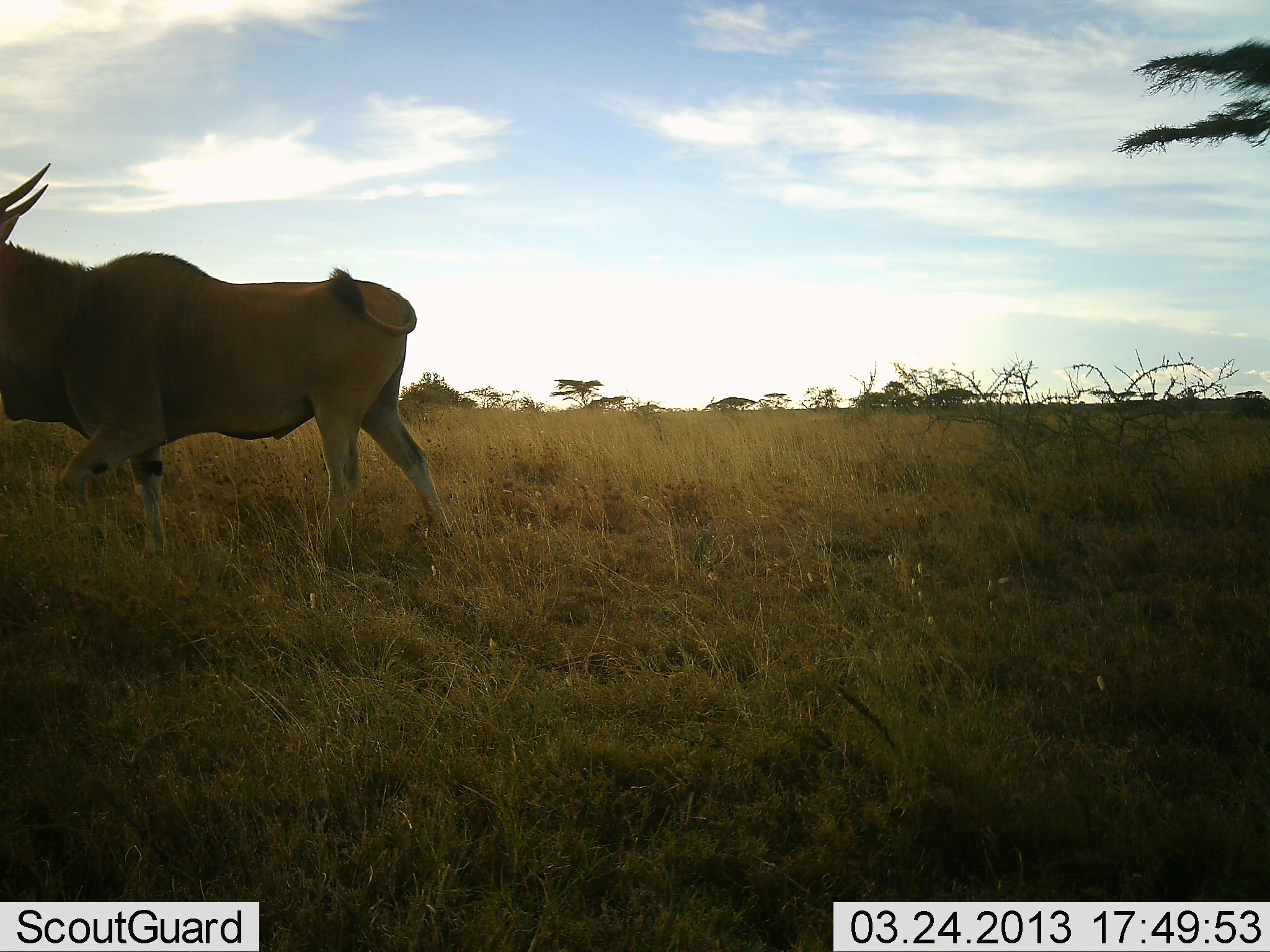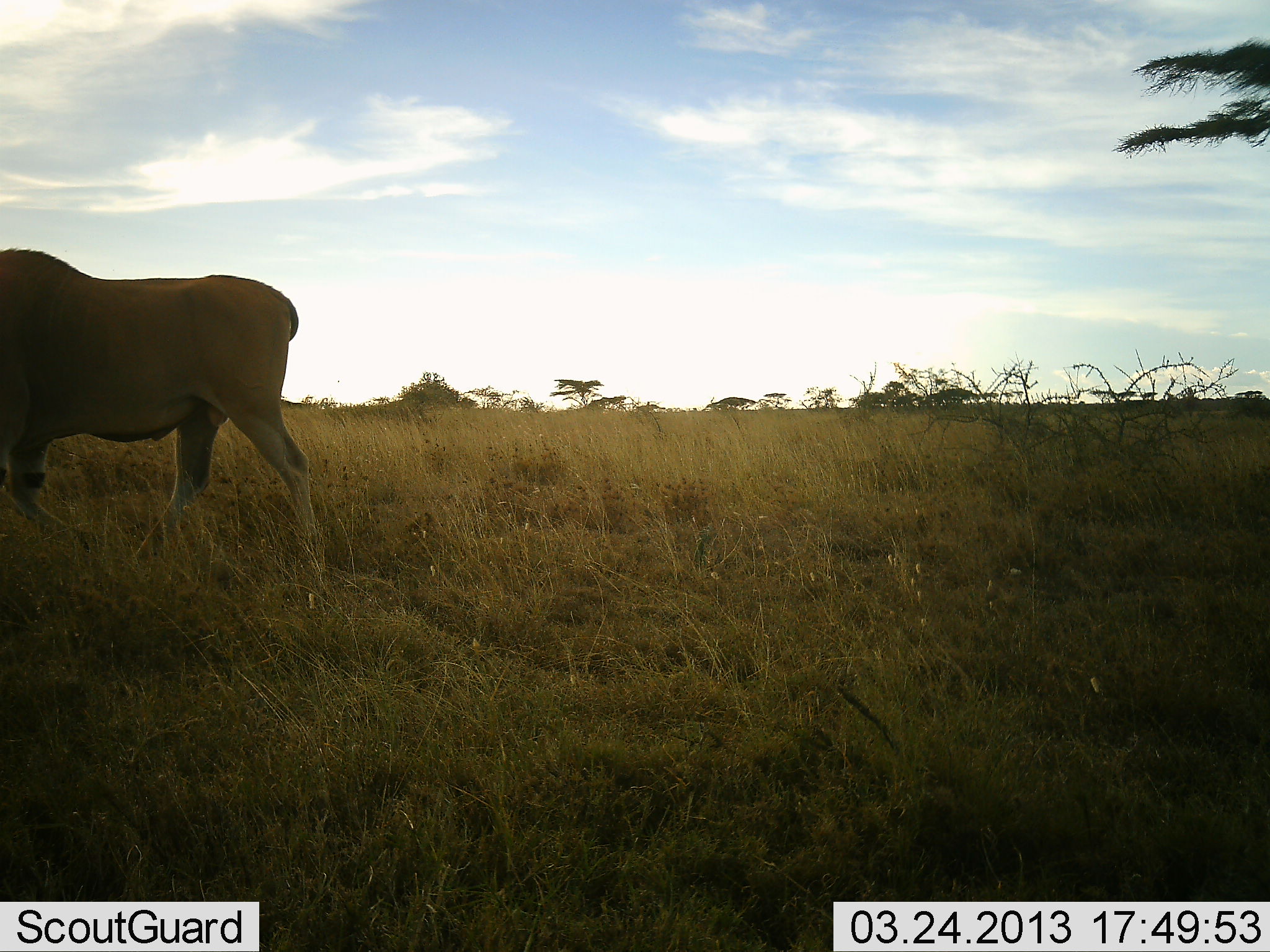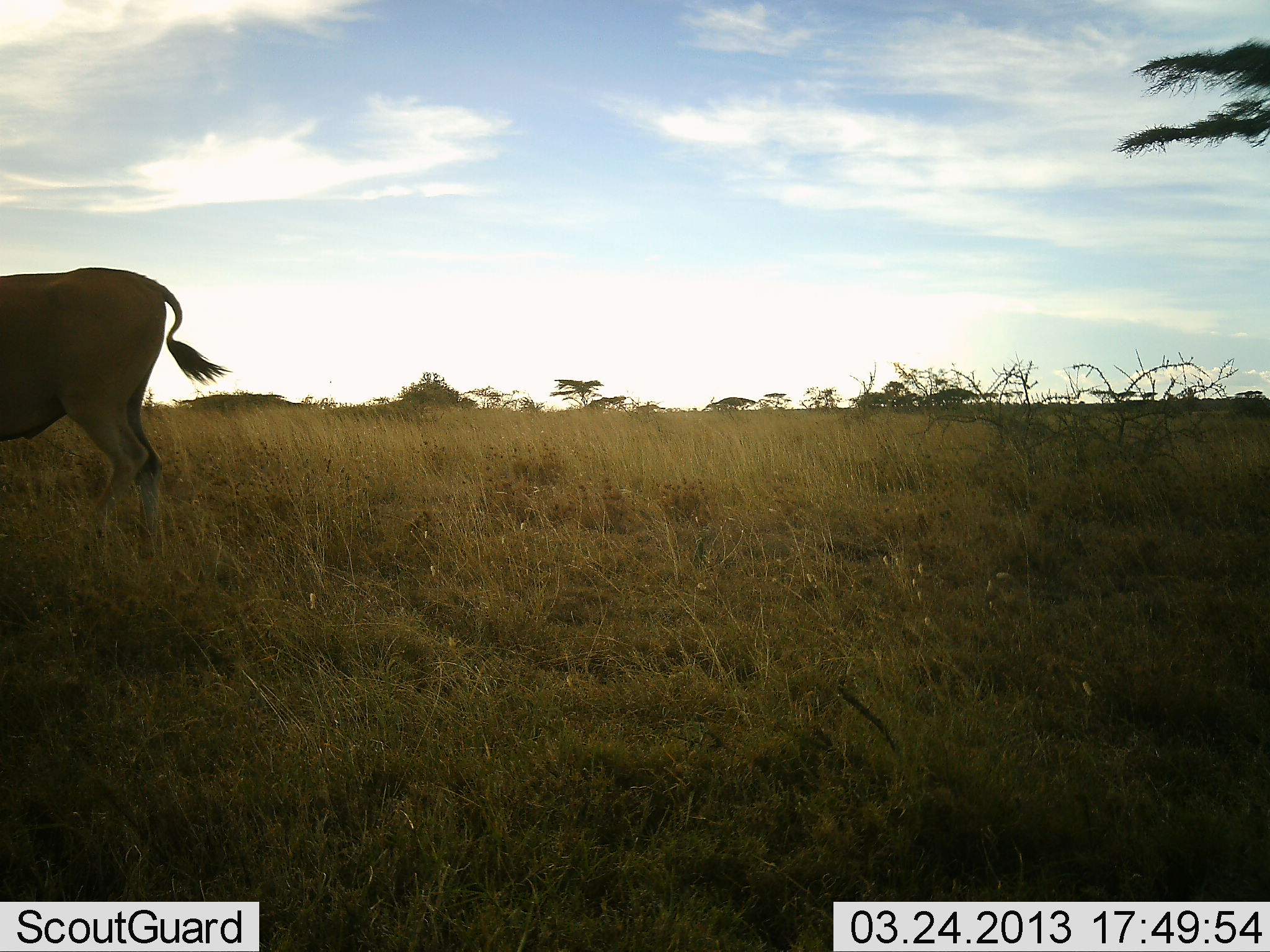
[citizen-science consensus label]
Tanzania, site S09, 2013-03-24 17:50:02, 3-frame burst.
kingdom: Animalia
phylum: Chordata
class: Mammalia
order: Artiodactyla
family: Bovidae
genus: Tragelaphus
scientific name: Tragelaphus oryx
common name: eland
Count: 1.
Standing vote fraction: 5%.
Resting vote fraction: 0%.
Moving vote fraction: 95%.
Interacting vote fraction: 0%.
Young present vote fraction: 0%.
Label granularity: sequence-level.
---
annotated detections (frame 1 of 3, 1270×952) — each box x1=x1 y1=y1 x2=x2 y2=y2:
animal: x1=0 y1=160 x2=452 y2=574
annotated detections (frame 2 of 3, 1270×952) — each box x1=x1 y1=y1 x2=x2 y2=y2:
animal: x1=0 y1=245 x2=332 y2=590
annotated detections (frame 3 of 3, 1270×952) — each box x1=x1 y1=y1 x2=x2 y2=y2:
animal: x1=0 y1=258 x2=229 y2=556